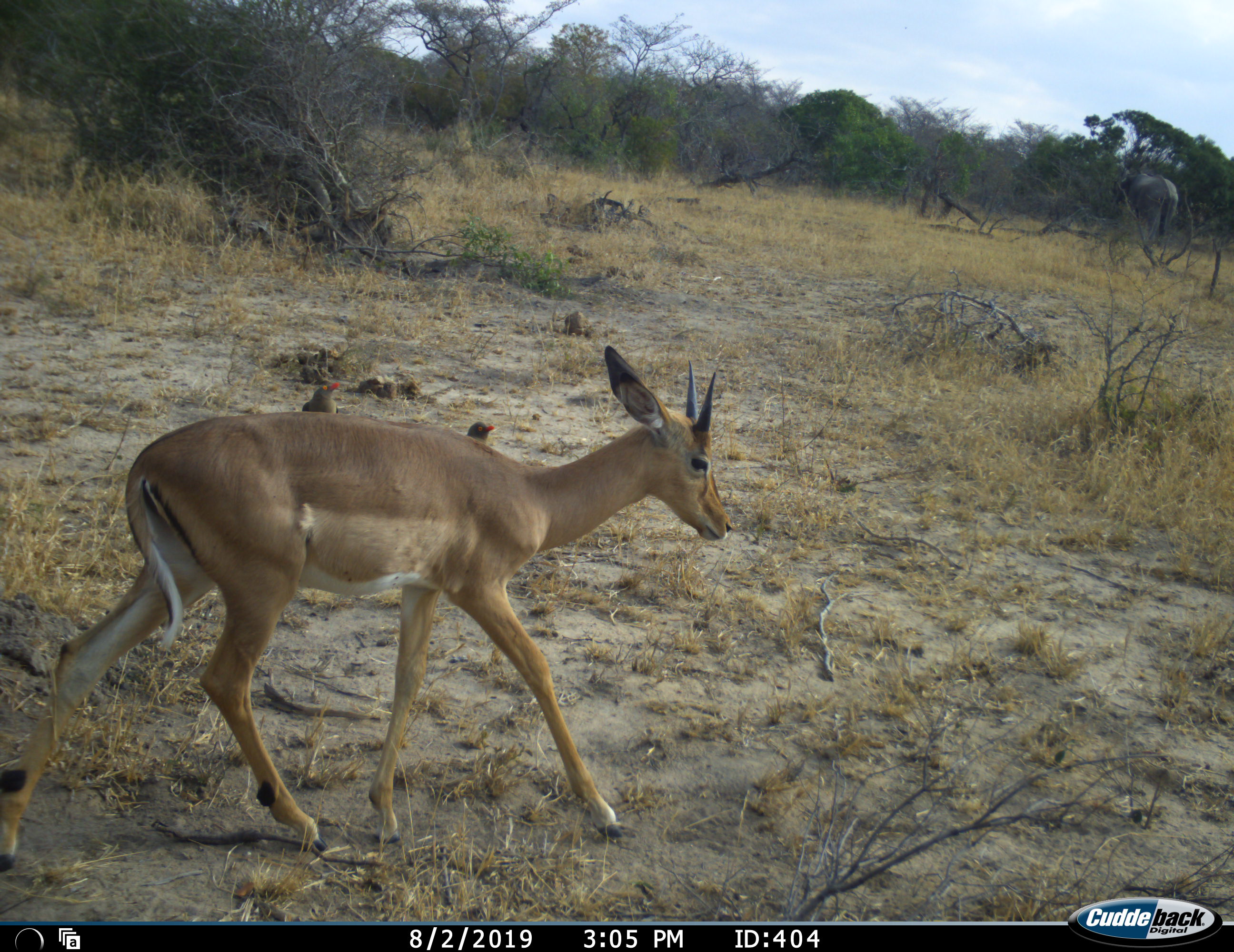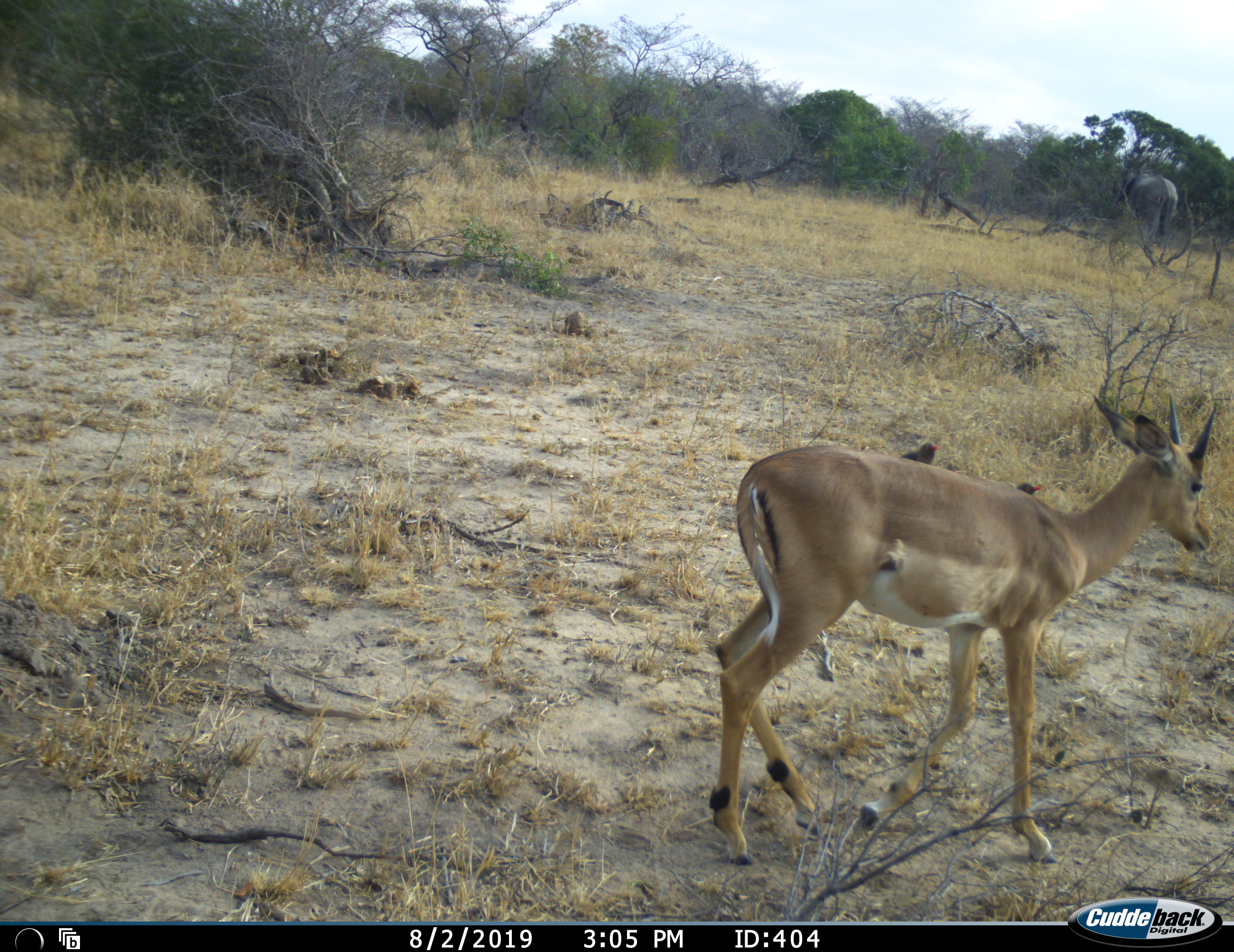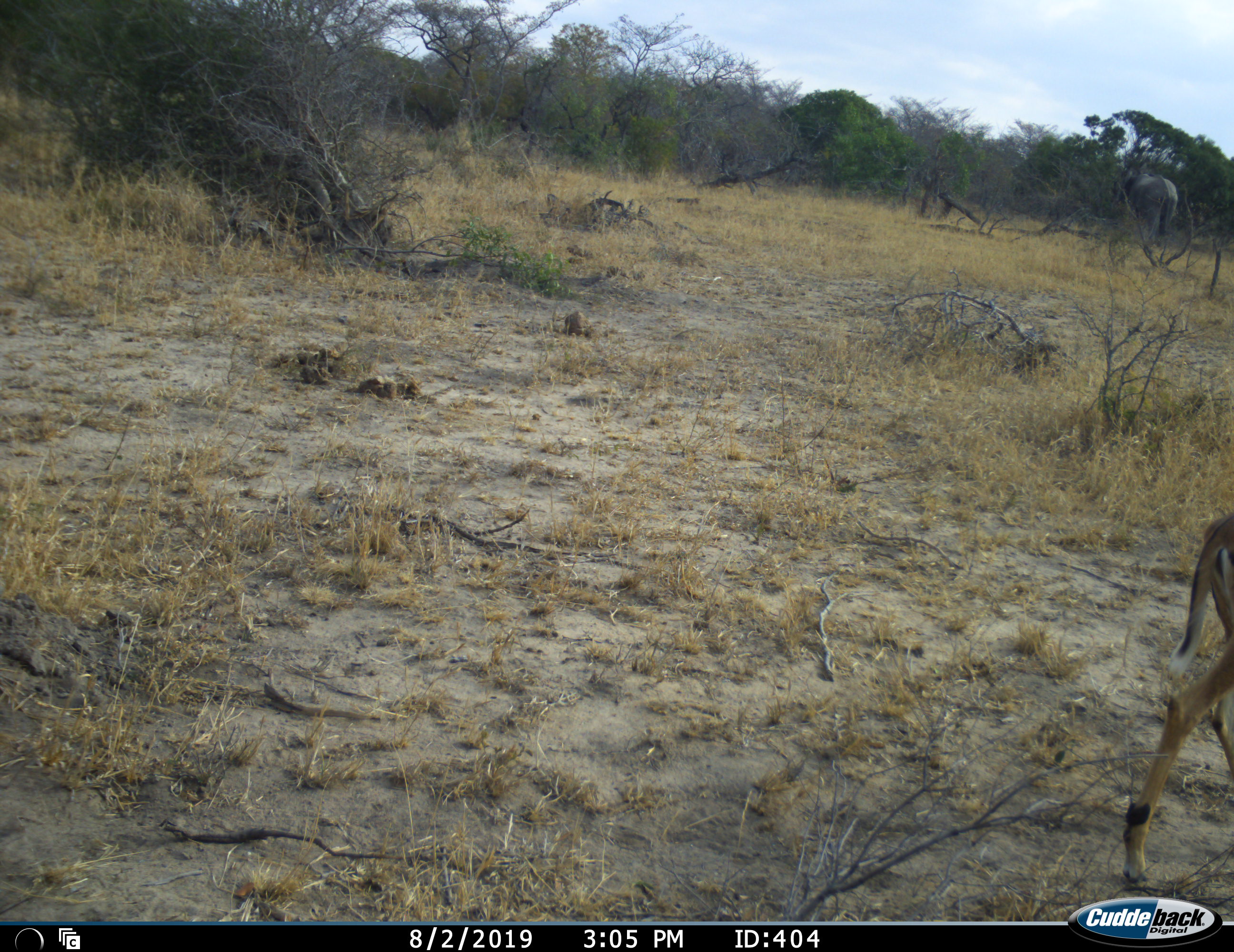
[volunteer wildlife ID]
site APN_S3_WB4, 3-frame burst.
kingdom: Animalia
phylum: Chordata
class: Aves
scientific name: Aves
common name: bird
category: birdother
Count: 2.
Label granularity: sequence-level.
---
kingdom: Animalia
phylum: Chordata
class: Mammalia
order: Artiodactyla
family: Bovidae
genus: Aepyceros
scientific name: Aepyceros melampus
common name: impala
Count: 1.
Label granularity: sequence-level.